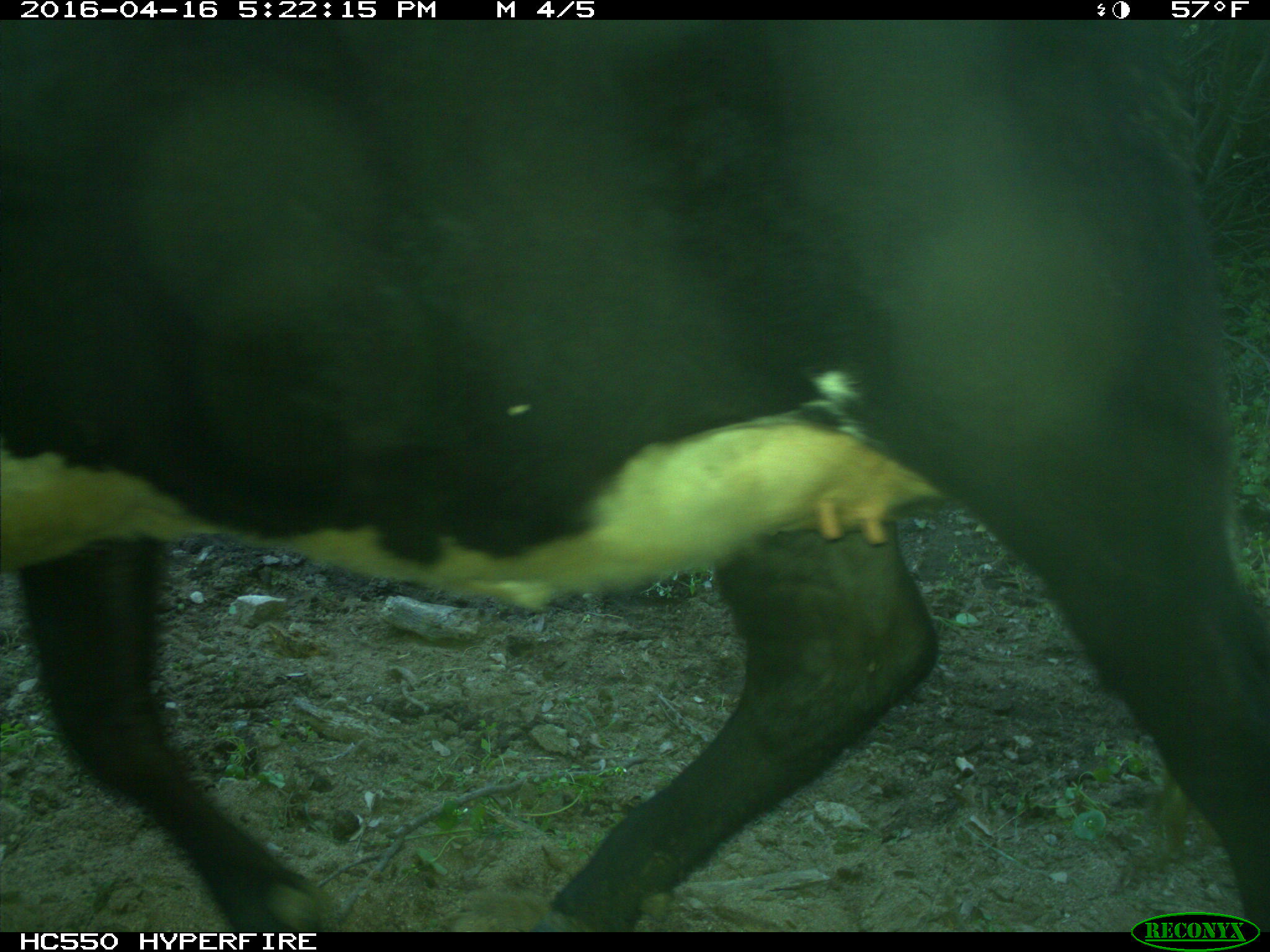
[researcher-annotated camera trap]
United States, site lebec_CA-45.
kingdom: Animalia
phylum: Chordata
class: Mammalia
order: Artiodactyla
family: Bovidae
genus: Bos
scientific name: Bos taurus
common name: domestic cow